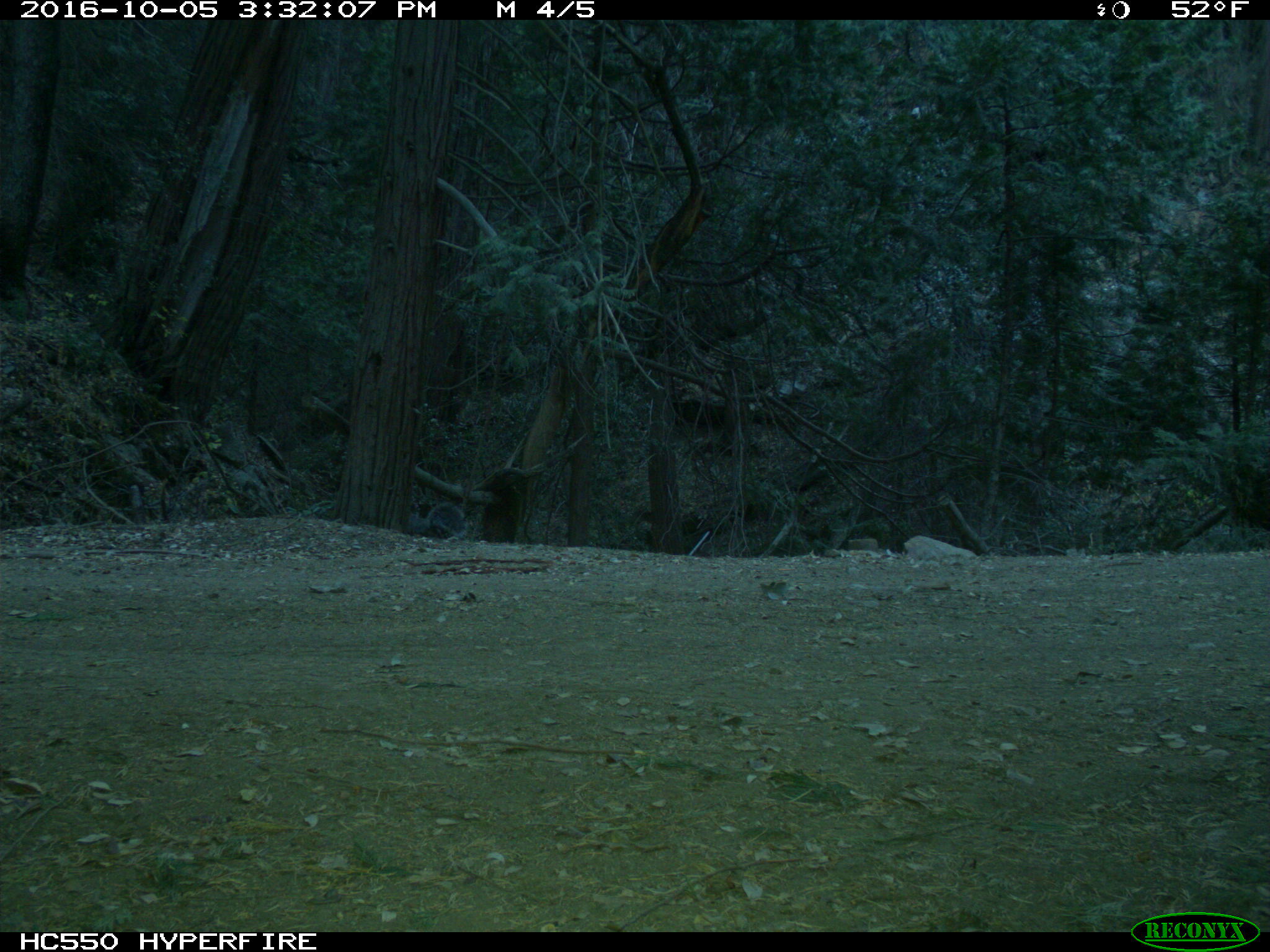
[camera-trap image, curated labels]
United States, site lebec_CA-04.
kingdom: Animalia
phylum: Chordata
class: Mammalia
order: Rodentia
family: Sciuridae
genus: Sciurus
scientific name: Sciurus carolinensis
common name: eastern gray squirrel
Sciurus carolinensis (eastern gray squirrel).